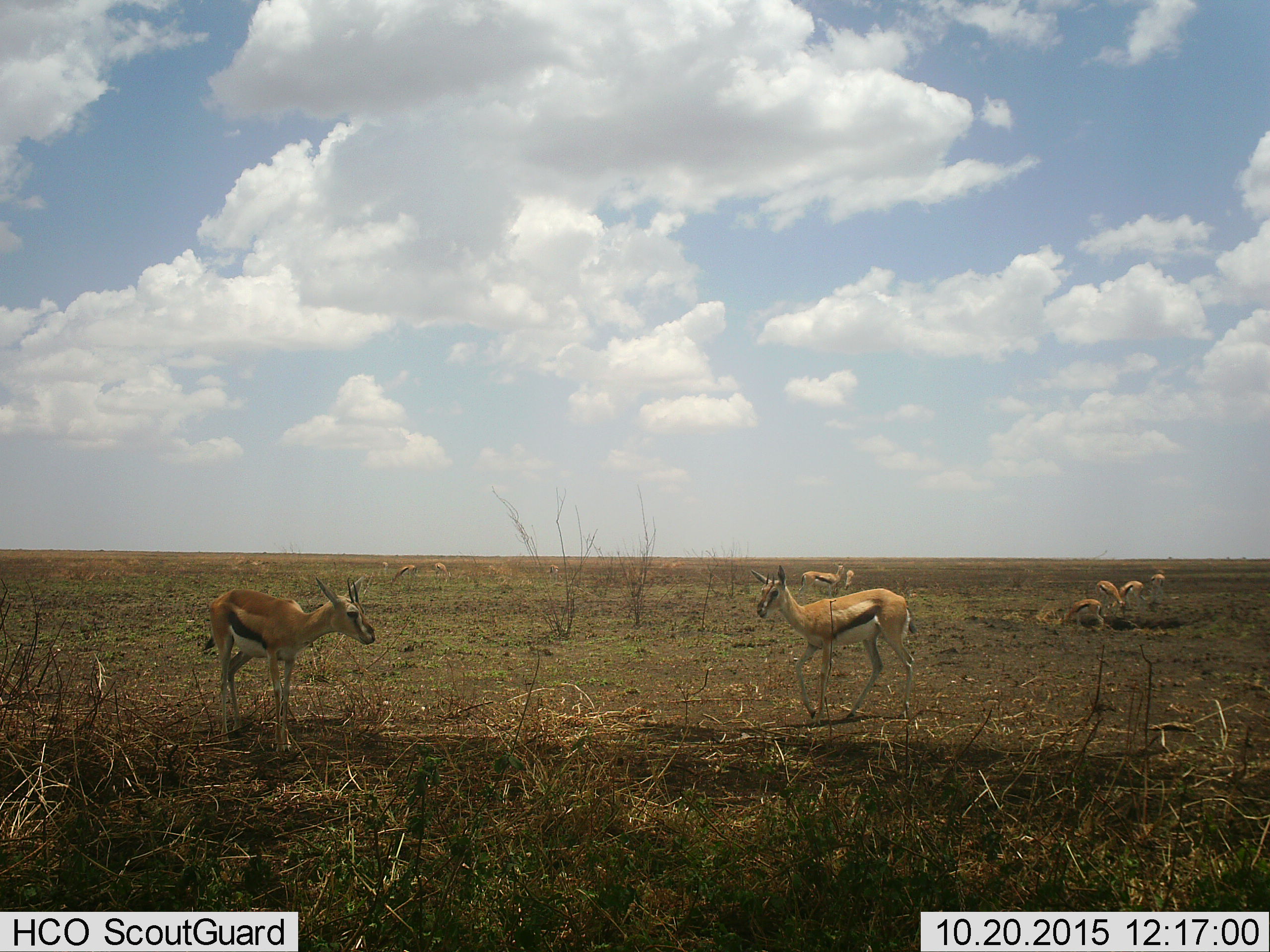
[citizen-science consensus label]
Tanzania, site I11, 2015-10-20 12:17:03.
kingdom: Animalia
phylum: Chordata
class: Mammalia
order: Artiodactyla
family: Bovidae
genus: Eudorcas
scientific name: Eudorcas thomsonii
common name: thomson's gazelle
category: gazellethomsons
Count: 11-50.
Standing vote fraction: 90%.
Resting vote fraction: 0%.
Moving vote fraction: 10%.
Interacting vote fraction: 0%.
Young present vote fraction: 0%.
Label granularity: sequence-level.